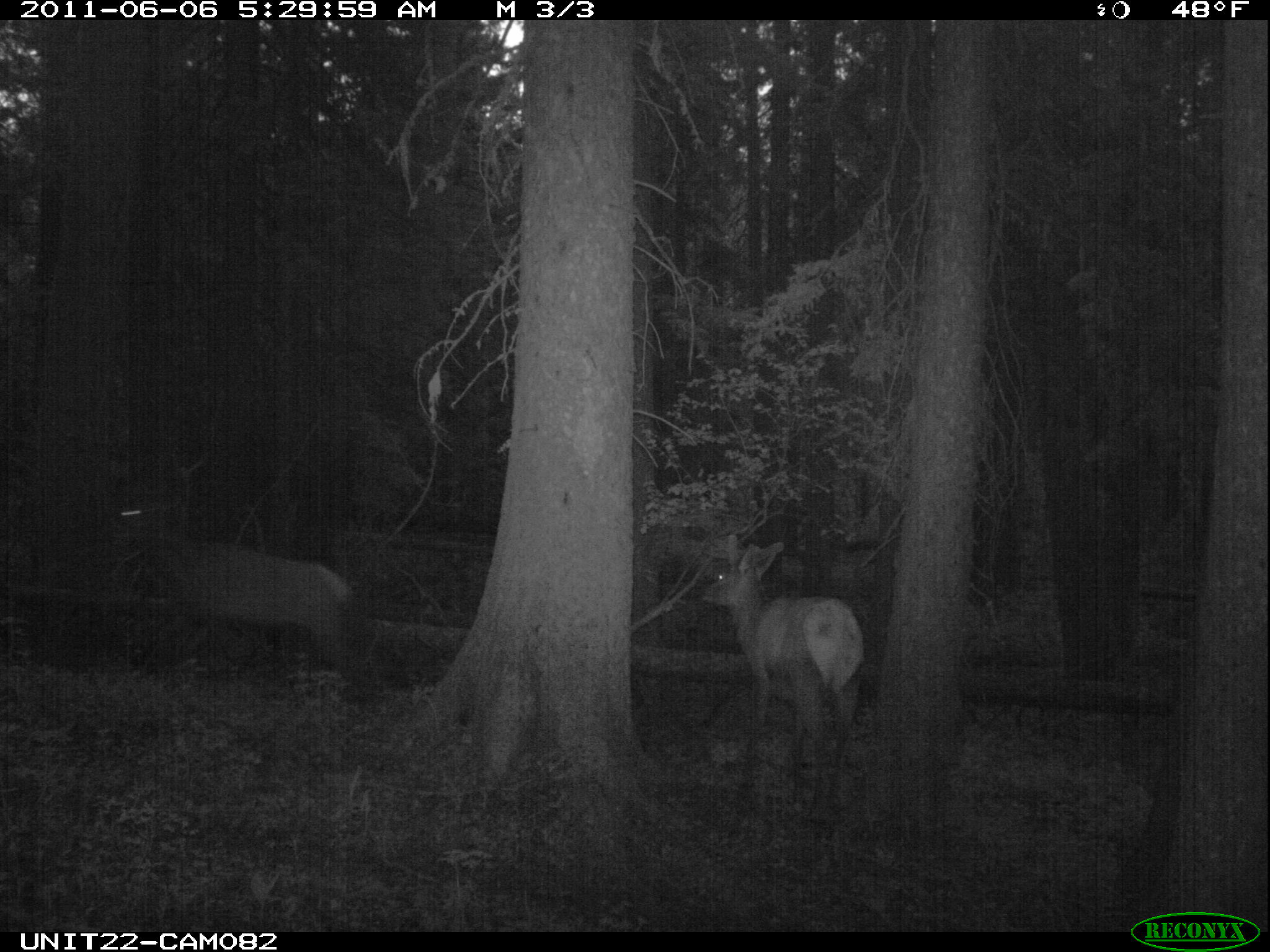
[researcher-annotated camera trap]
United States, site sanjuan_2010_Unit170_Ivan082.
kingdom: Animalia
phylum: Chordata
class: Mammalia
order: Artiodactyla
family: Cervidae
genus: Cervus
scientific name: Cervus elaphus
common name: red deer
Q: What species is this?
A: Cervus elaphus (red deer).